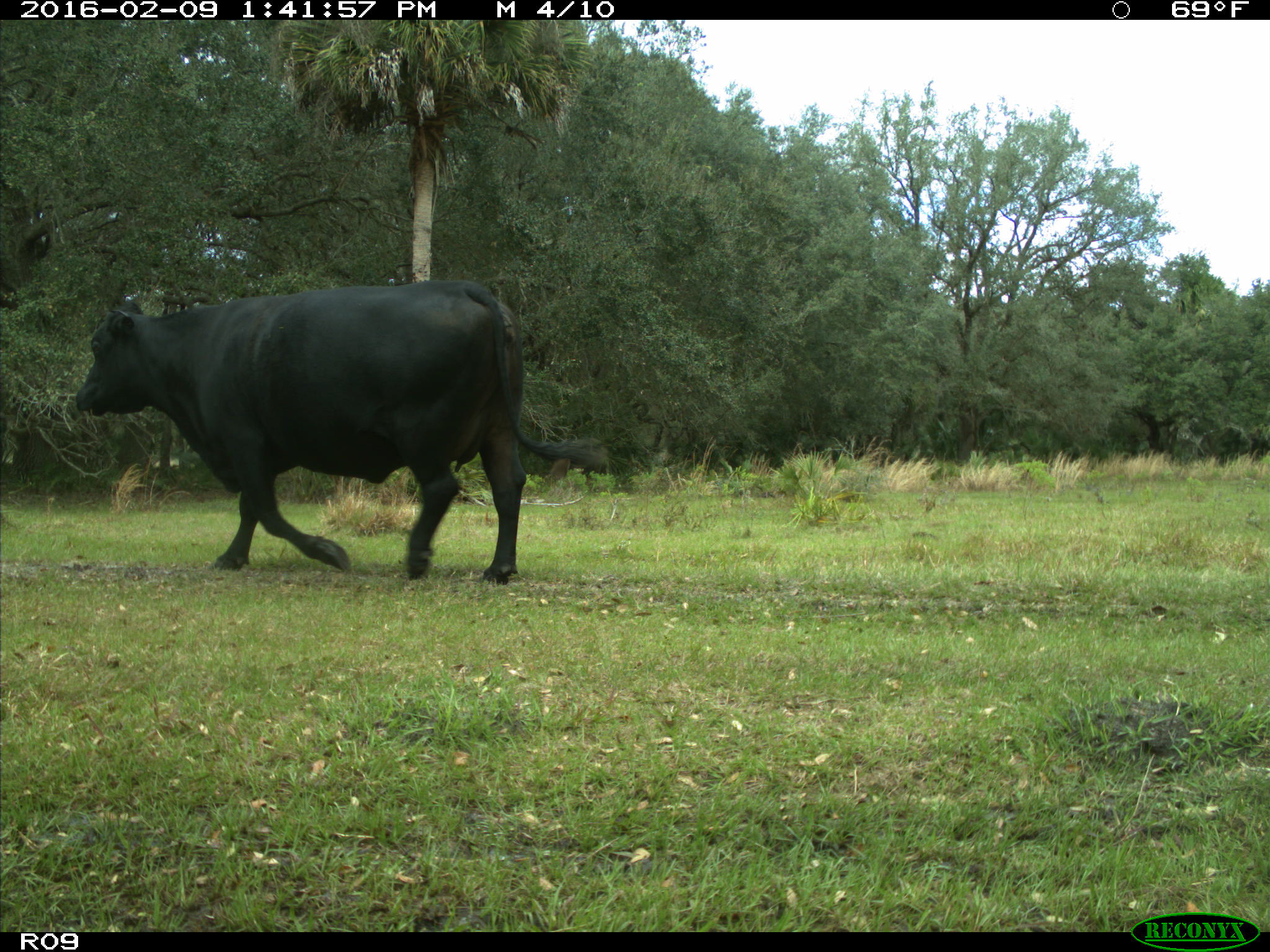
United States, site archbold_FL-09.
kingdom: Animalia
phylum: Chordata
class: Mammalia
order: Artiodactyla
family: Bovidae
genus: Bos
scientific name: Bos taurus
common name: domestic cow